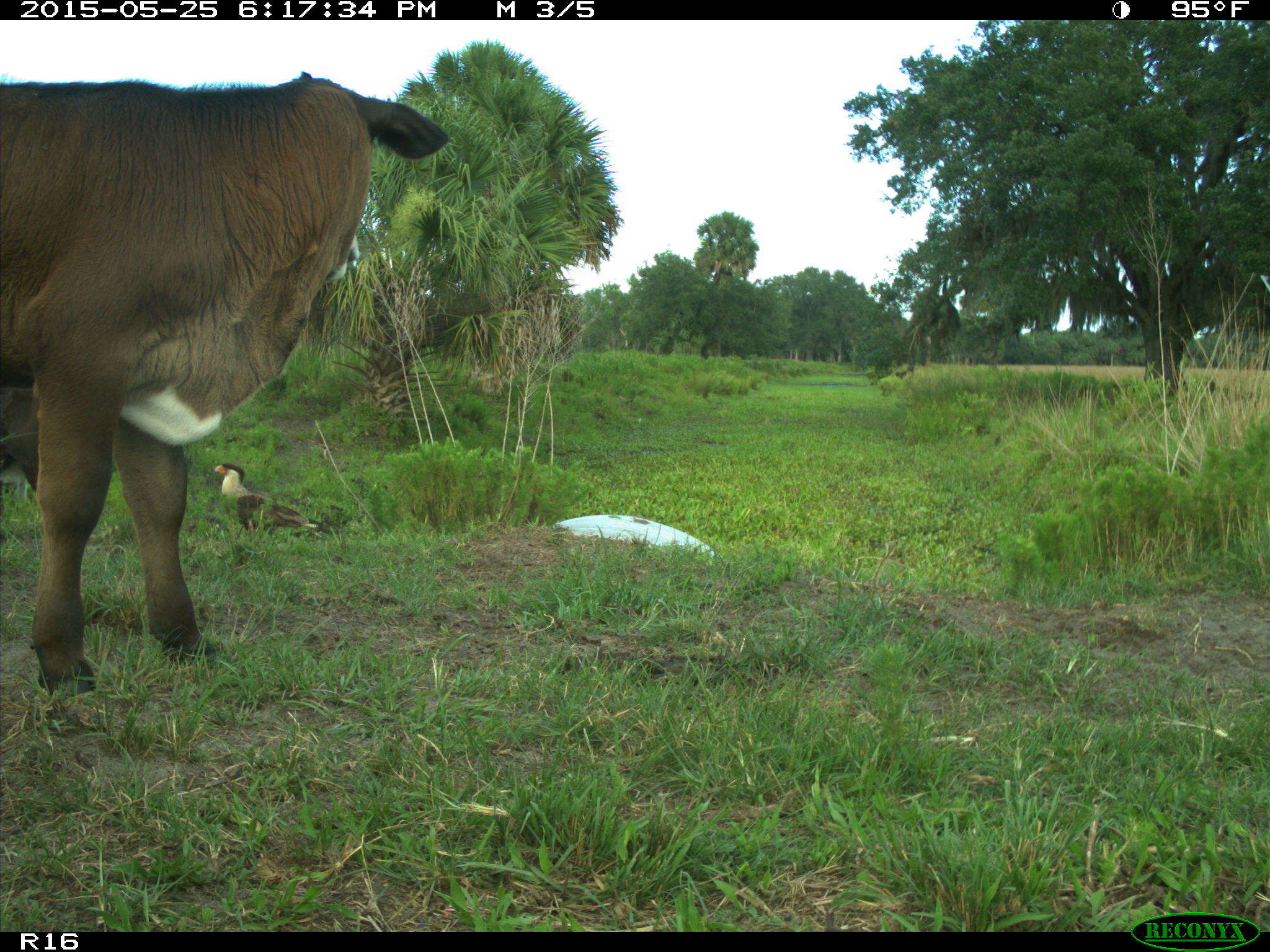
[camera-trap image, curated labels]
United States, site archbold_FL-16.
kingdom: Animalia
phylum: Chordata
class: Mammalia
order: Artiodactyla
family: Bovidae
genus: Bos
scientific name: Bos taurus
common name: domestic cow